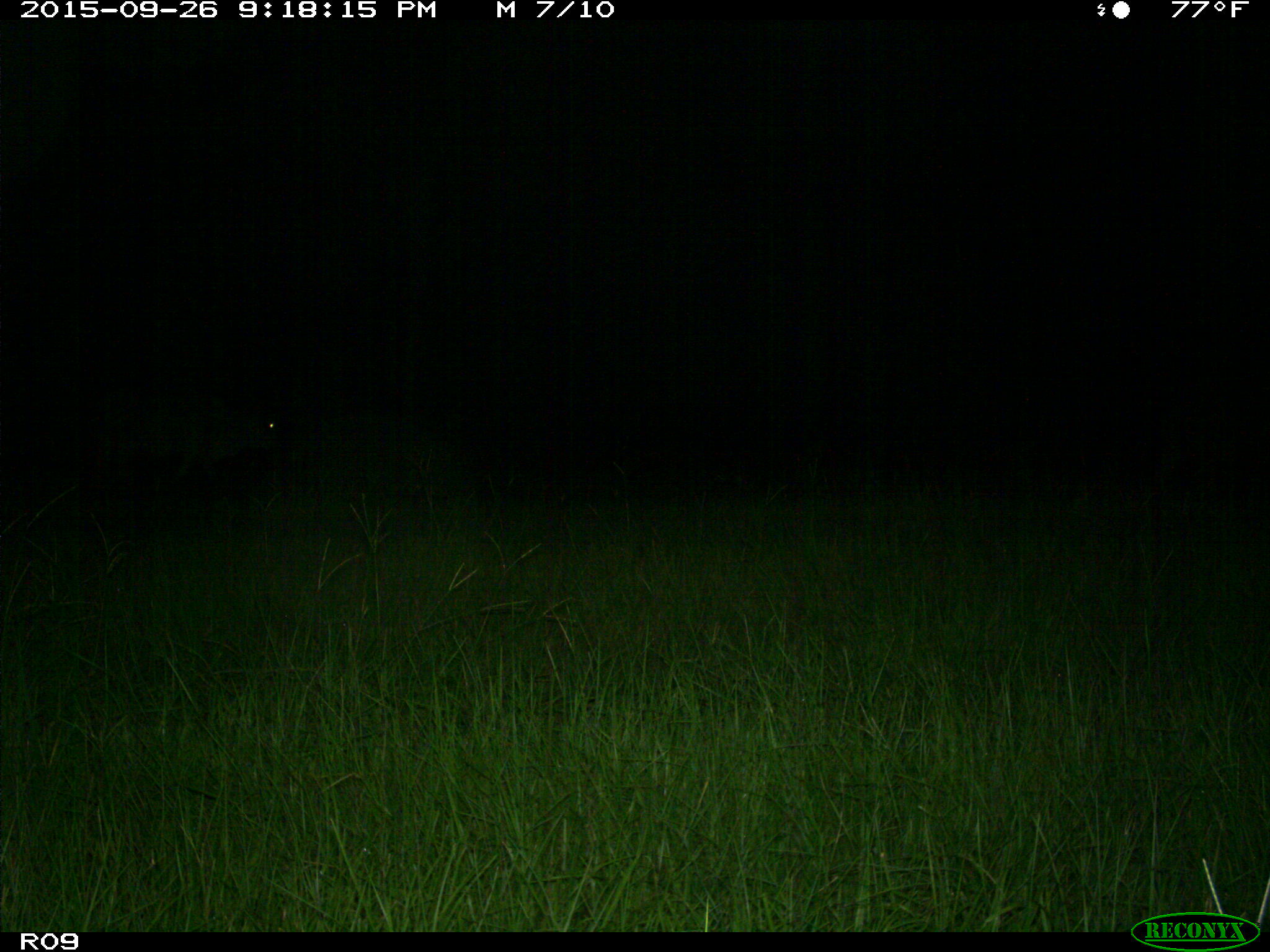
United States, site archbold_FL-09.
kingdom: Animalia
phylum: Chordata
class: Mammalia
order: Artiodactyla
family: Bovidae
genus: Bos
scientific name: Bos taurus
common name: domestic cow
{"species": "Bos taurus (domestic cow)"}